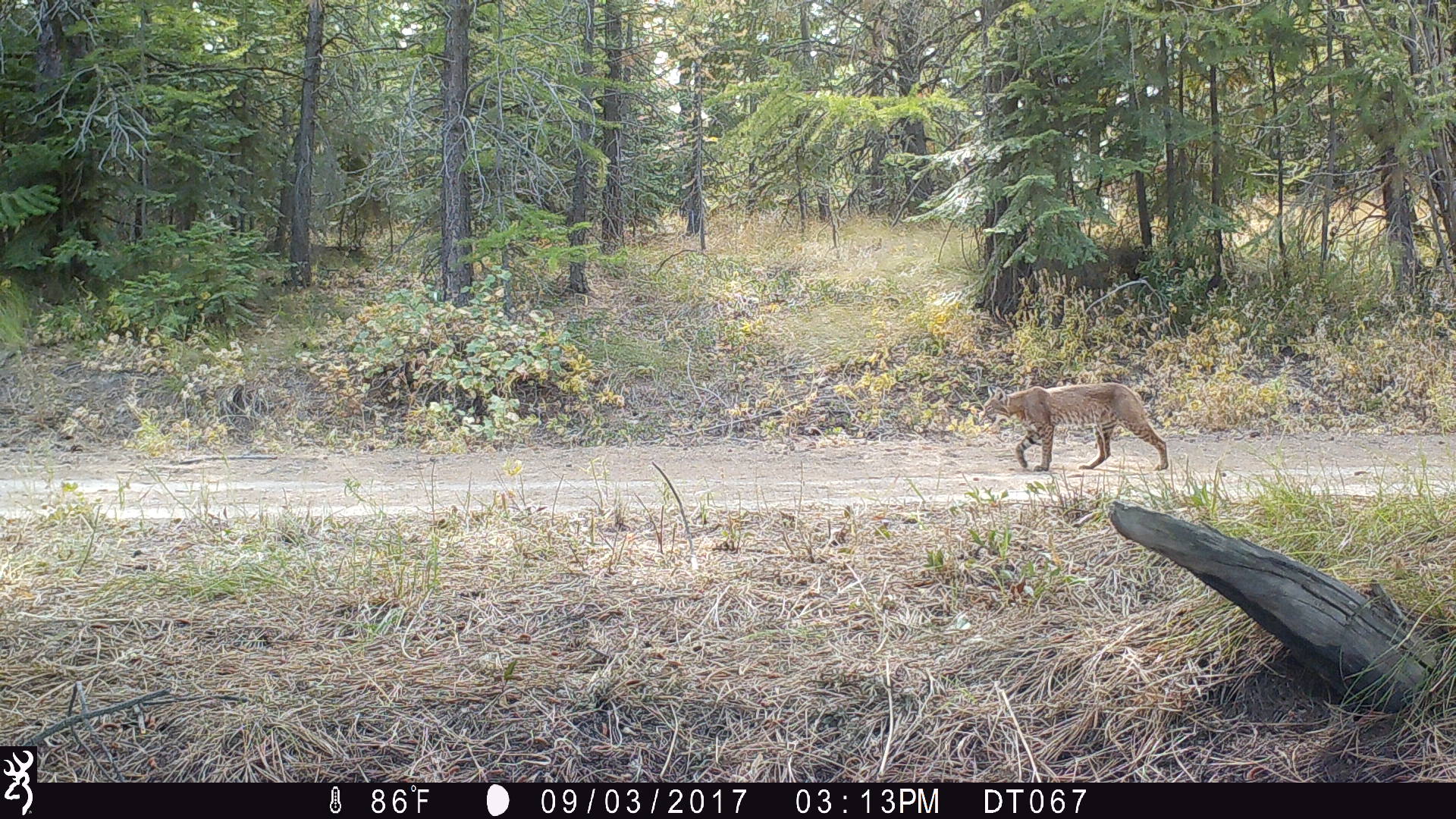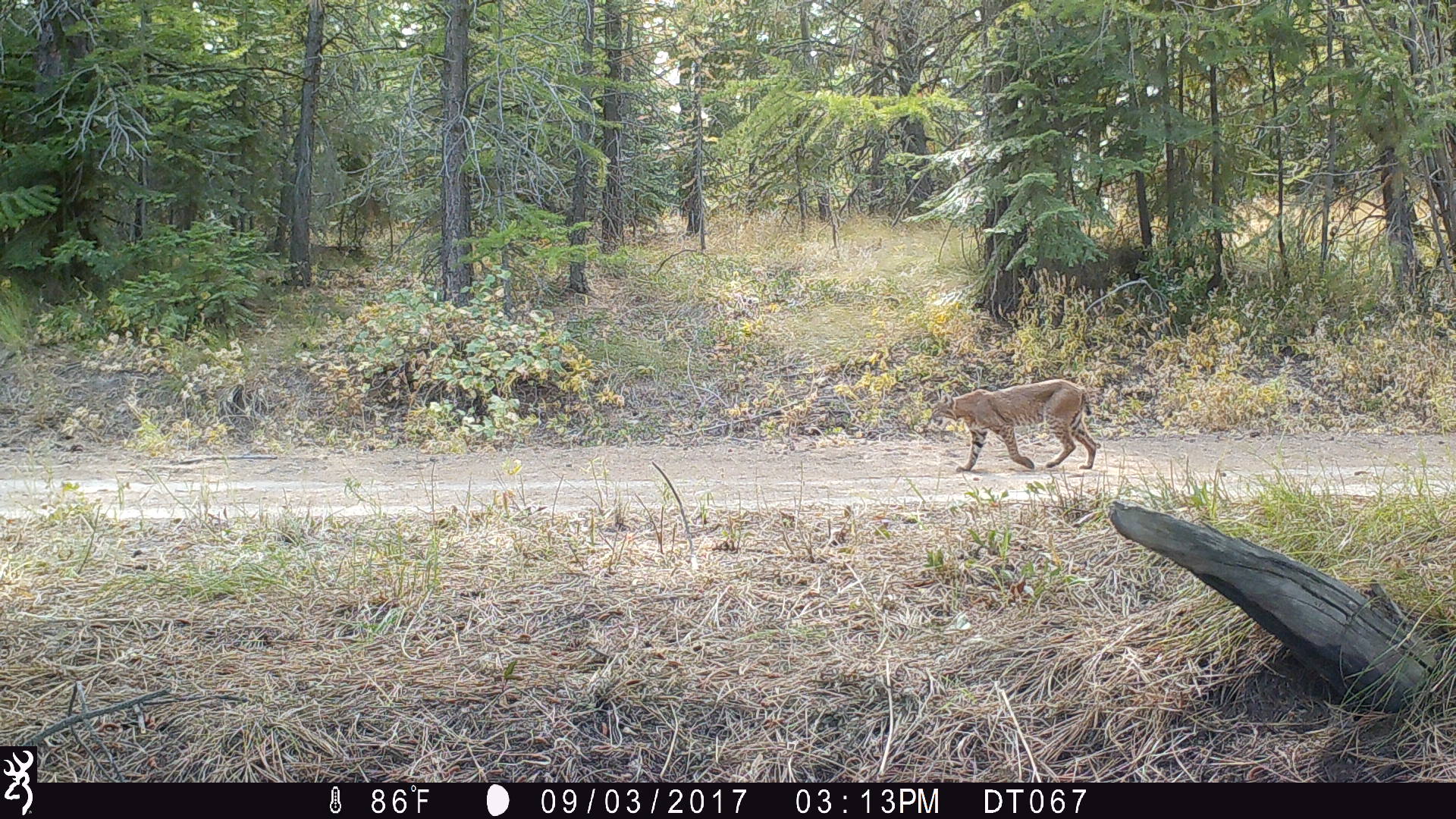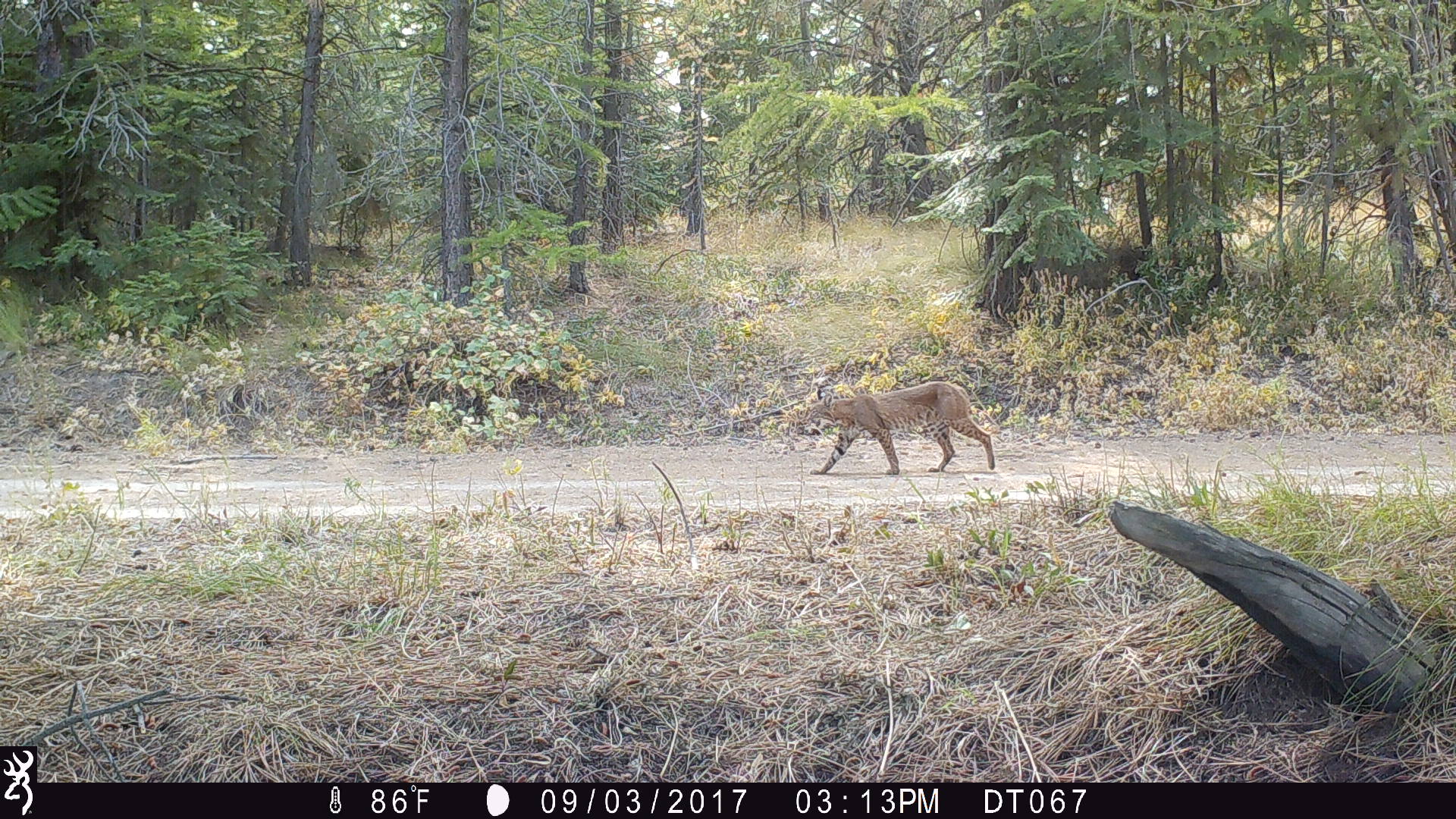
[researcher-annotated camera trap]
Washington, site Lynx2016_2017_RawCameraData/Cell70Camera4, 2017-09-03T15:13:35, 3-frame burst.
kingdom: Animalia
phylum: Chordata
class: Mammalia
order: Carnivora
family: Felidae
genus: Lynx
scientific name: Lynx rufus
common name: bobcat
Lynx rufus (bobcat). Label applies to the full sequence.